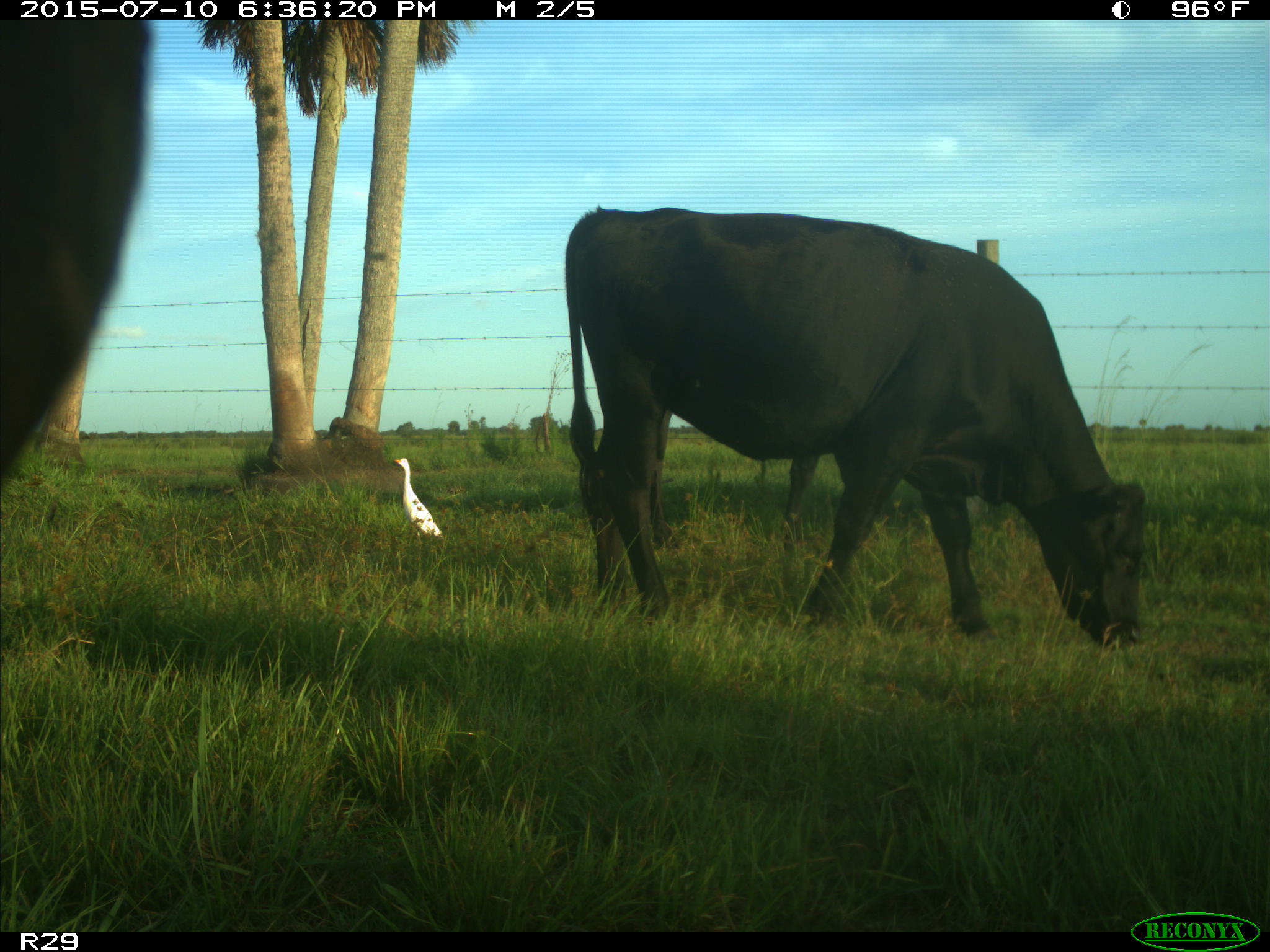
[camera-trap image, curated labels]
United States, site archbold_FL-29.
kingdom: Animalia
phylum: Chordata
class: Mammalia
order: Artiodactyla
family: Bovidae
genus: Bos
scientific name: Bos taurus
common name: domestic cow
Bos taurus (domestic cow).